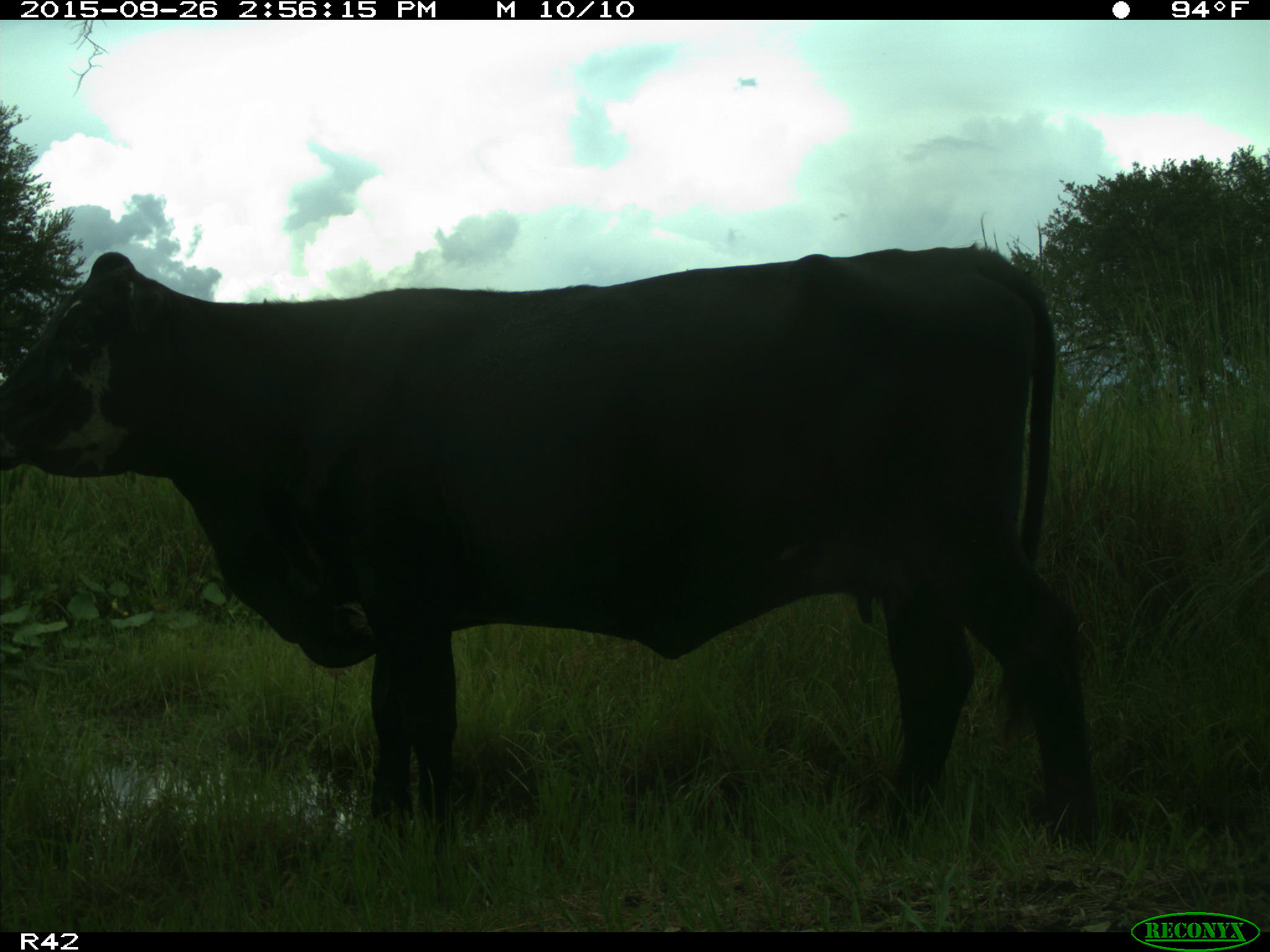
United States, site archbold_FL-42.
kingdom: Animalia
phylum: Chordata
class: Mammalia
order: Artiodactyla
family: Bovidae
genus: Bos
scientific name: Bos taurus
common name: domestic cow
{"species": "Bos taurus (domestic cow)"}